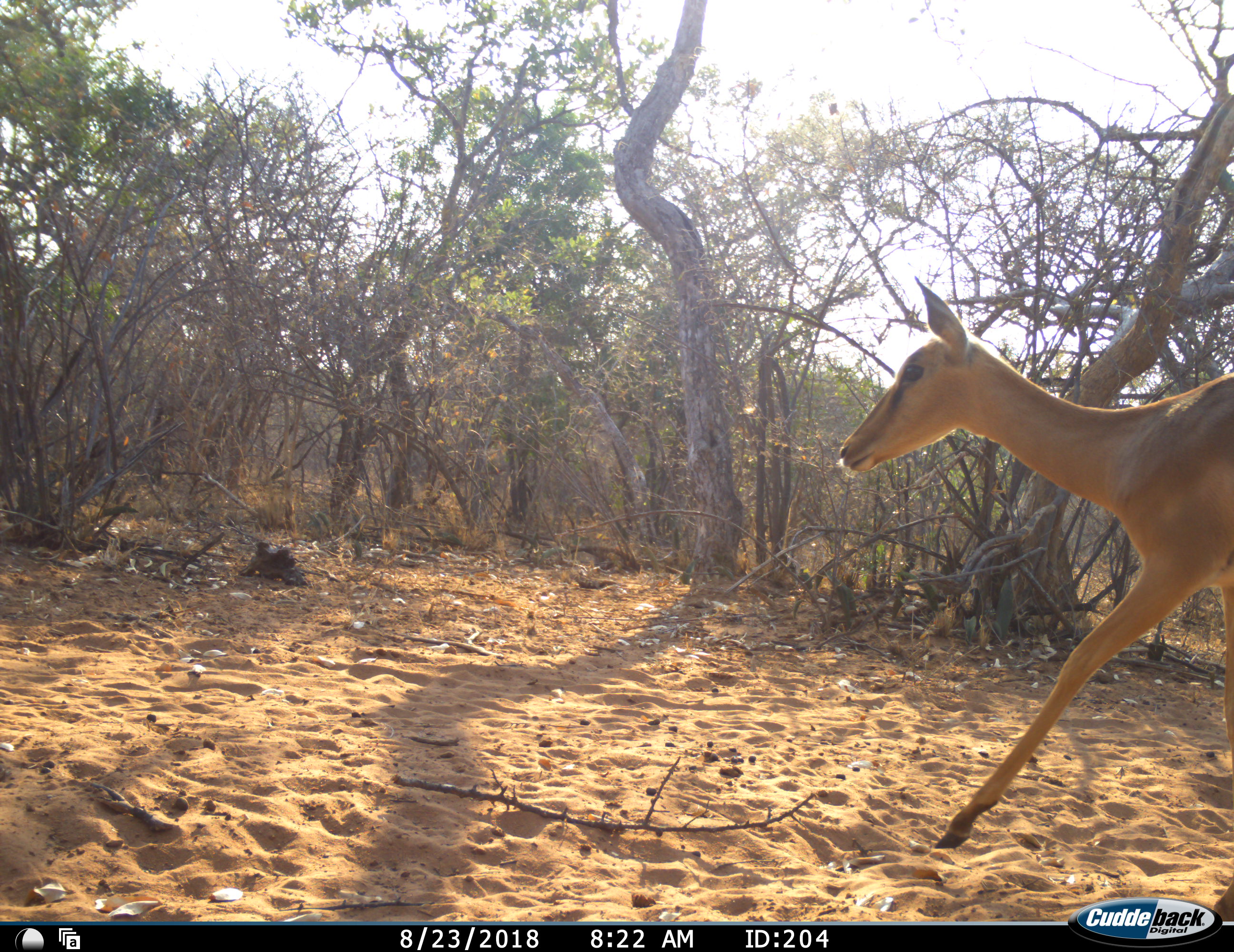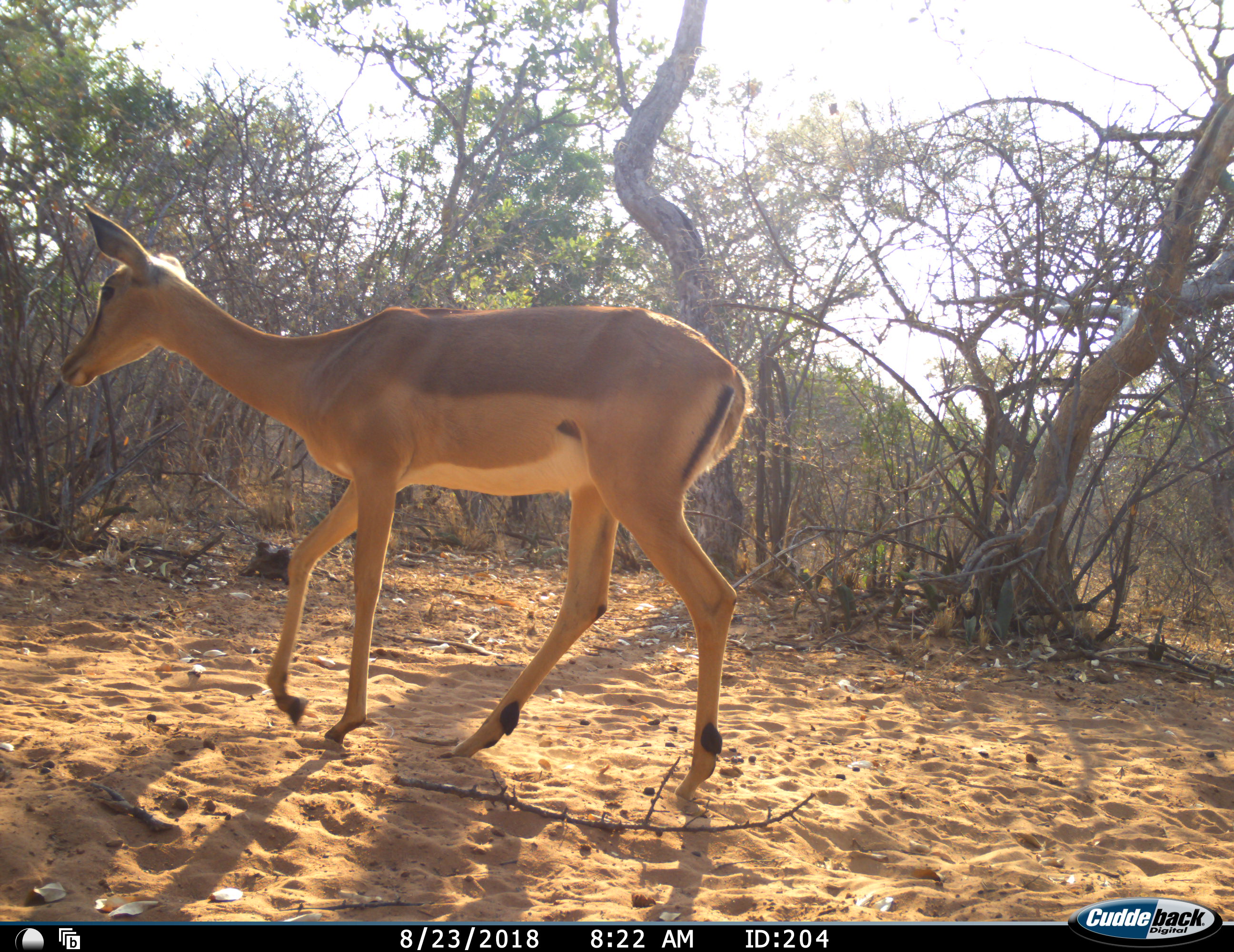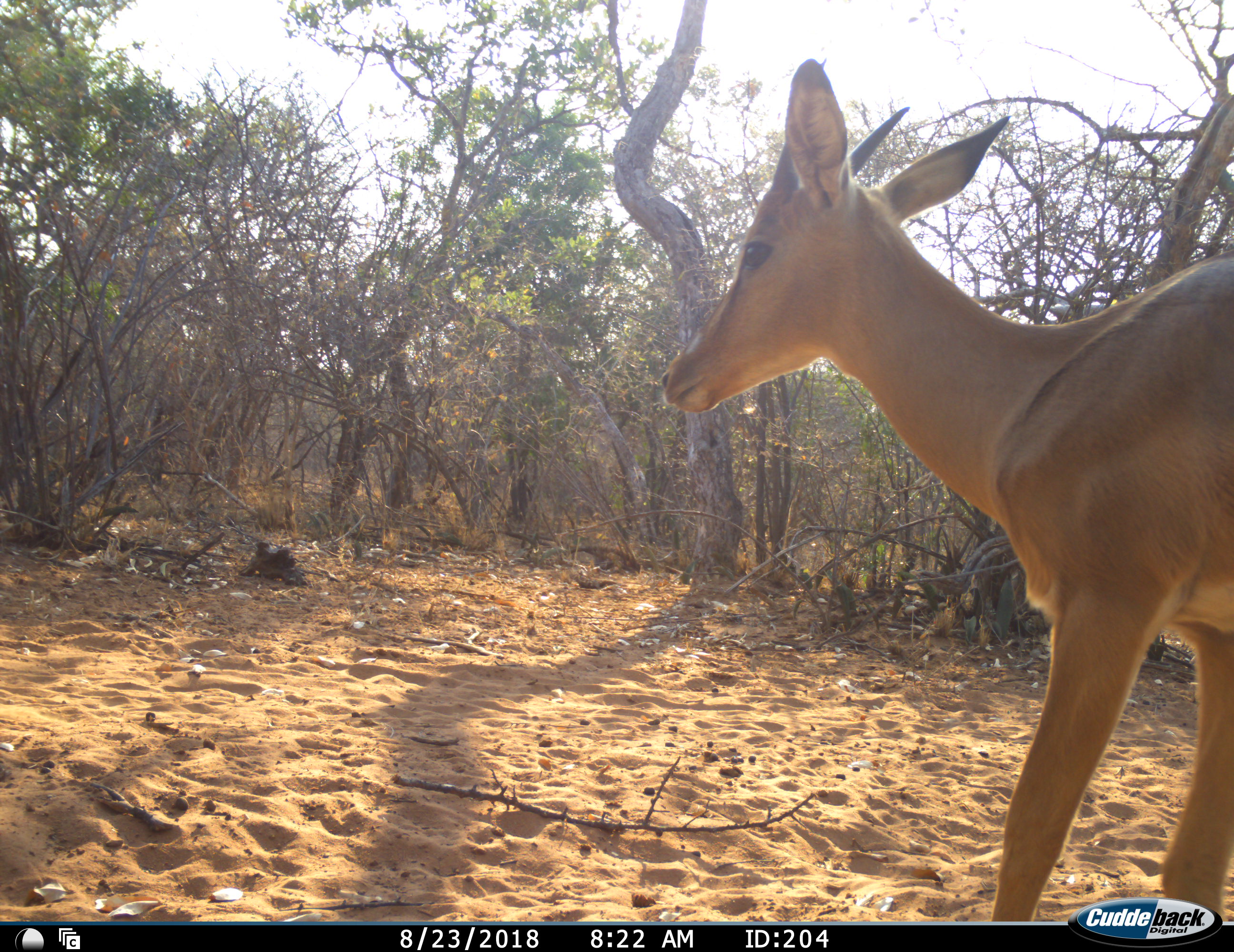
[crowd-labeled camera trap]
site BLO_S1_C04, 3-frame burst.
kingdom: Animalia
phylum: Chordata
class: Mammalia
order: Artiodactyla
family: Bovidae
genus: Aepyceros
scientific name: Aepyceros melampus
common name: impala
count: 2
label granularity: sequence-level